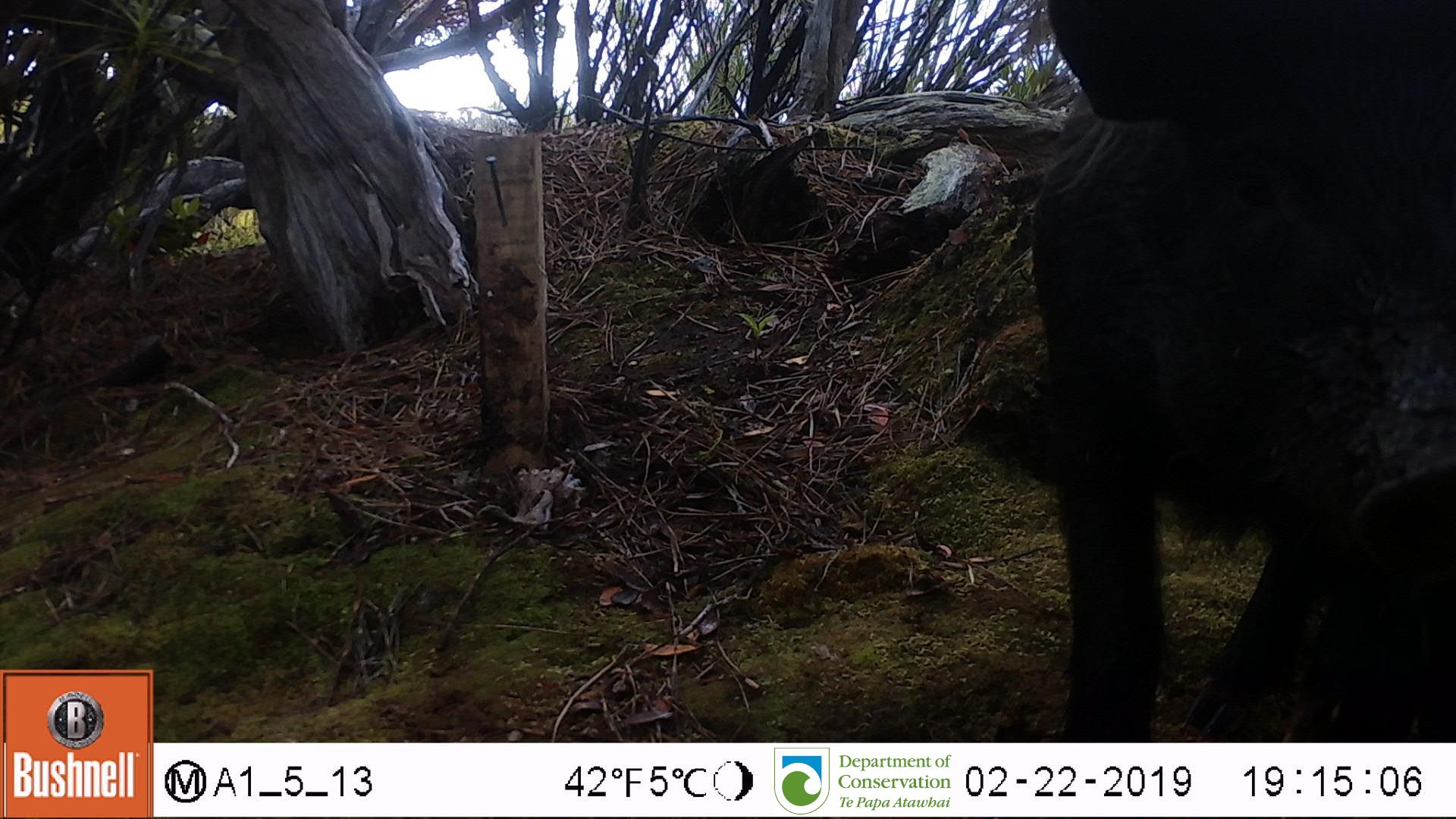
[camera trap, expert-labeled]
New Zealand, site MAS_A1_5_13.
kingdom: Animalia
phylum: Chordata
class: Mammalia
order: Artiodactyla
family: Suidae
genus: Sus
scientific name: Sus scrofa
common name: pig